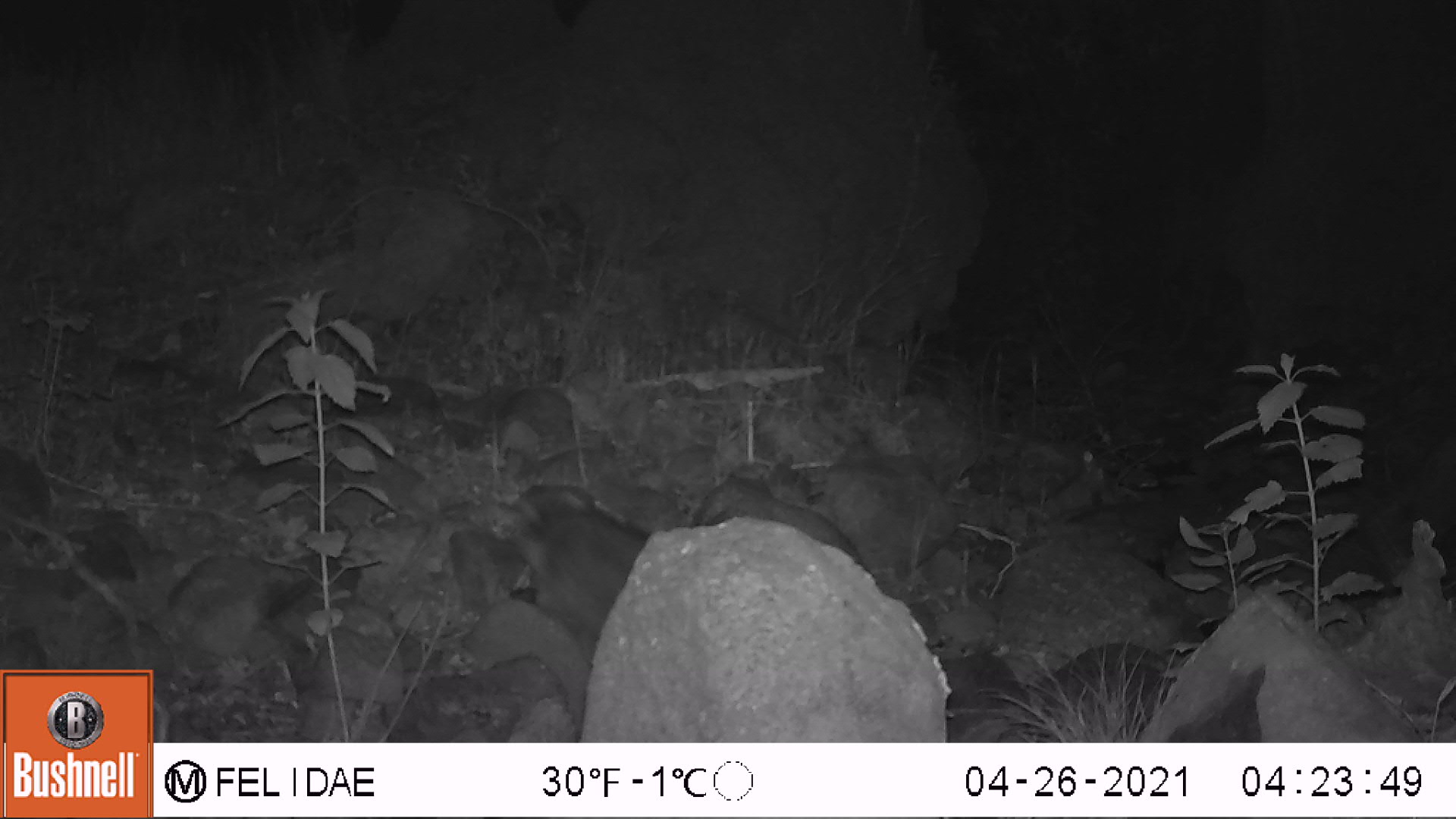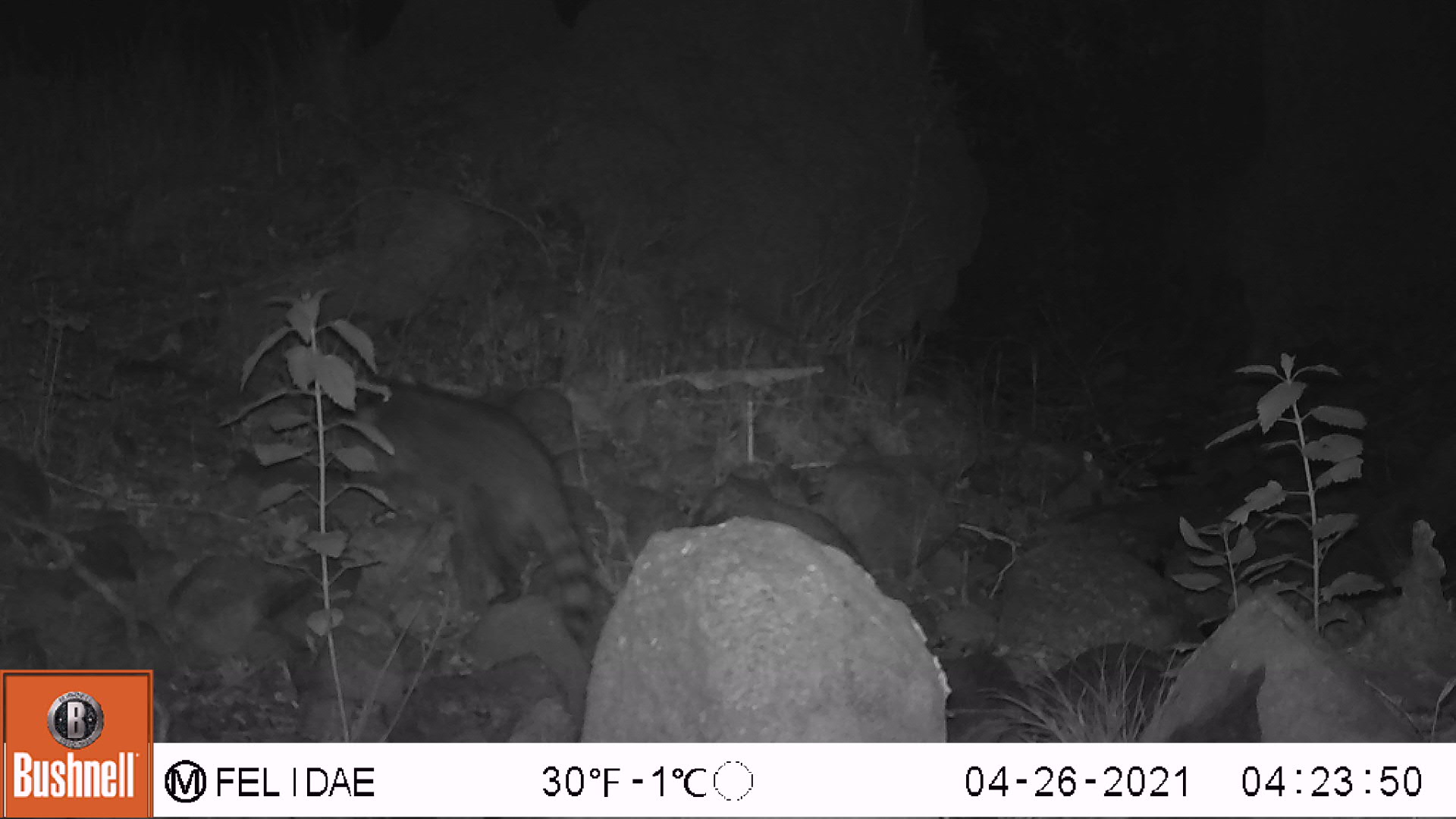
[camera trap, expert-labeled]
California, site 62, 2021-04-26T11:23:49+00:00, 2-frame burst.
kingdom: Animalia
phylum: Chordata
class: Mammalia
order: Carnivora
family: Procyonidae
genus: Procyon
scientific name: Procyon lotor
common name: raccoon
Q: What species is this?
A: Raccoon (Procyon lotor).